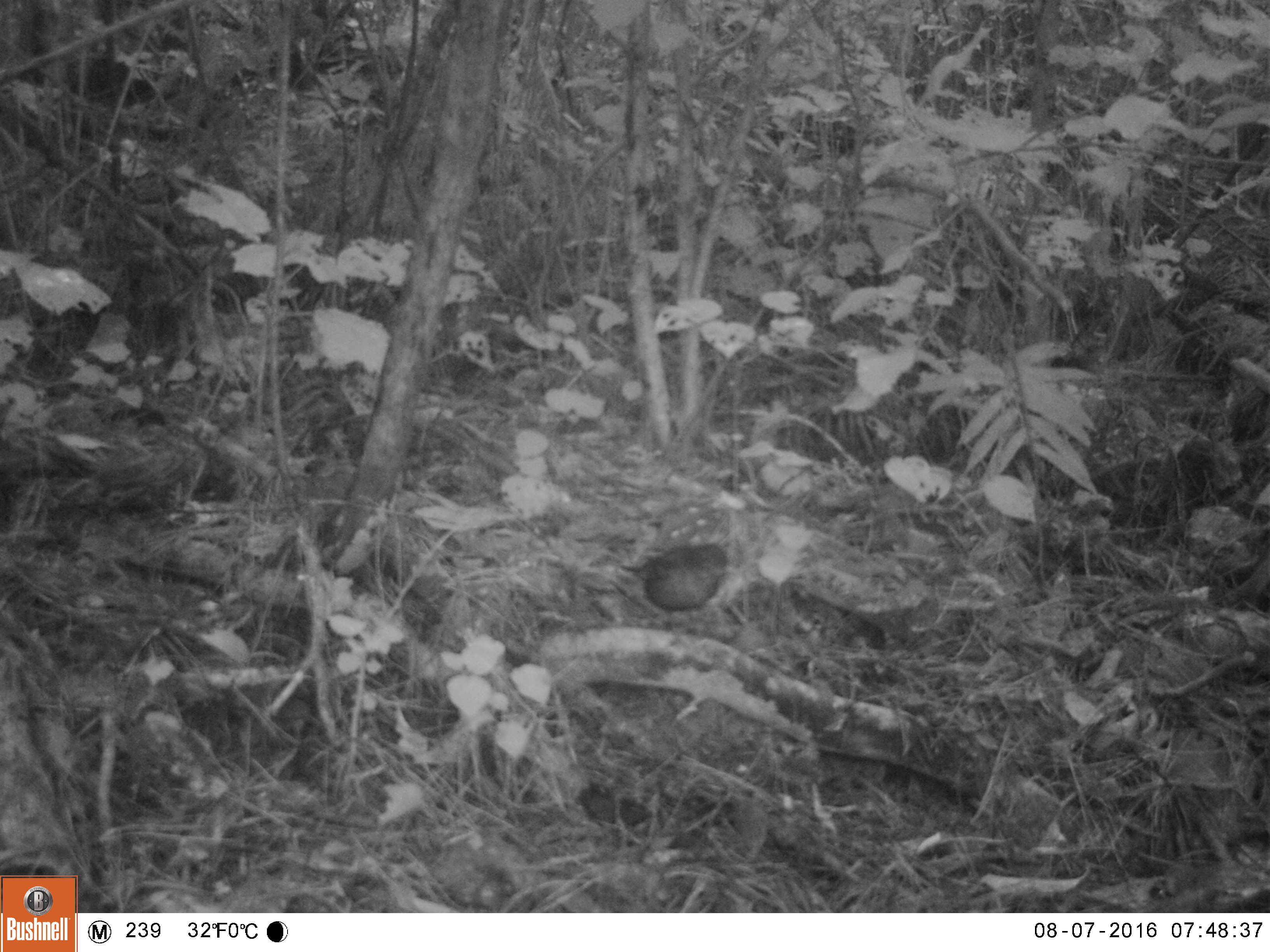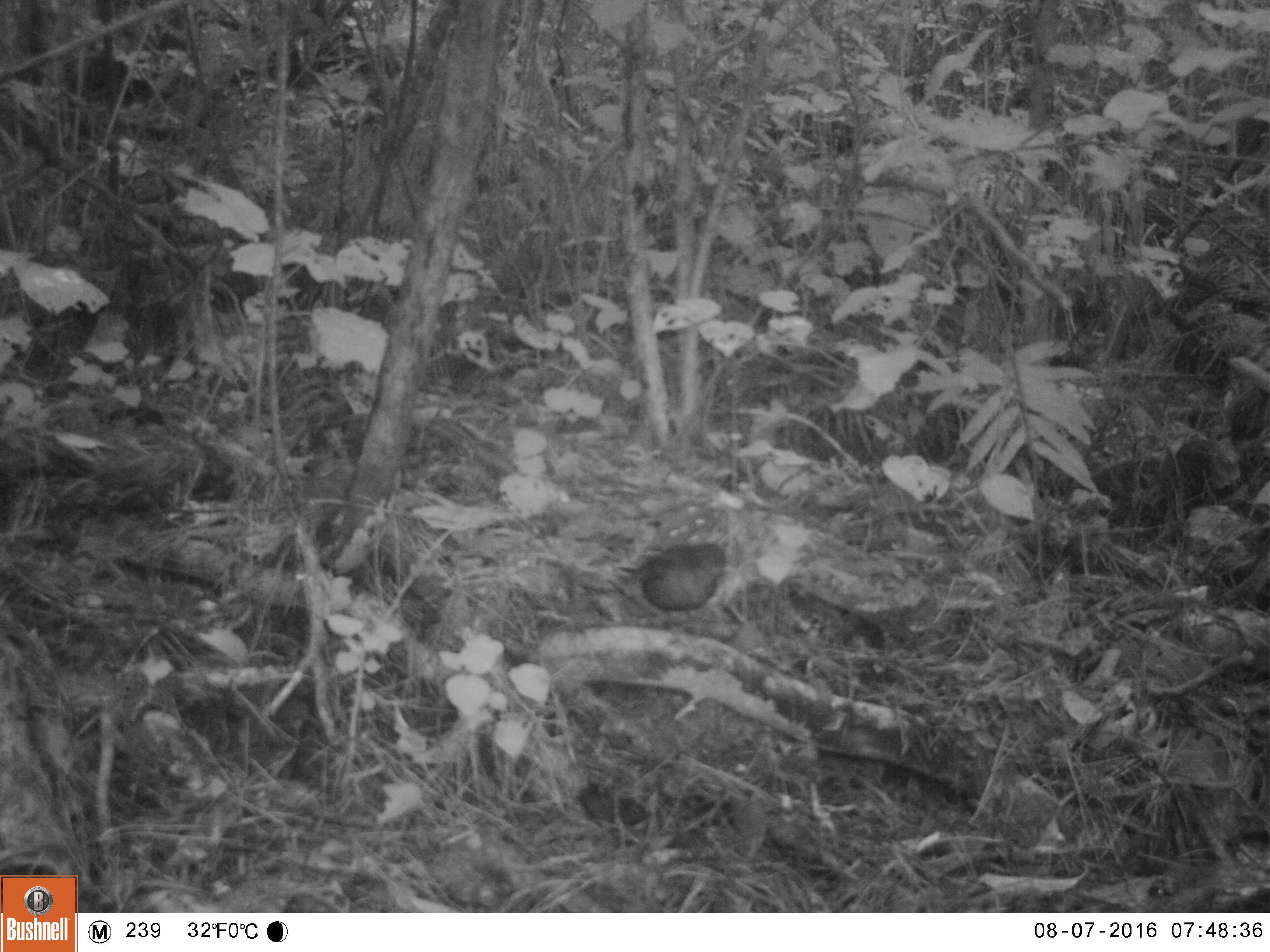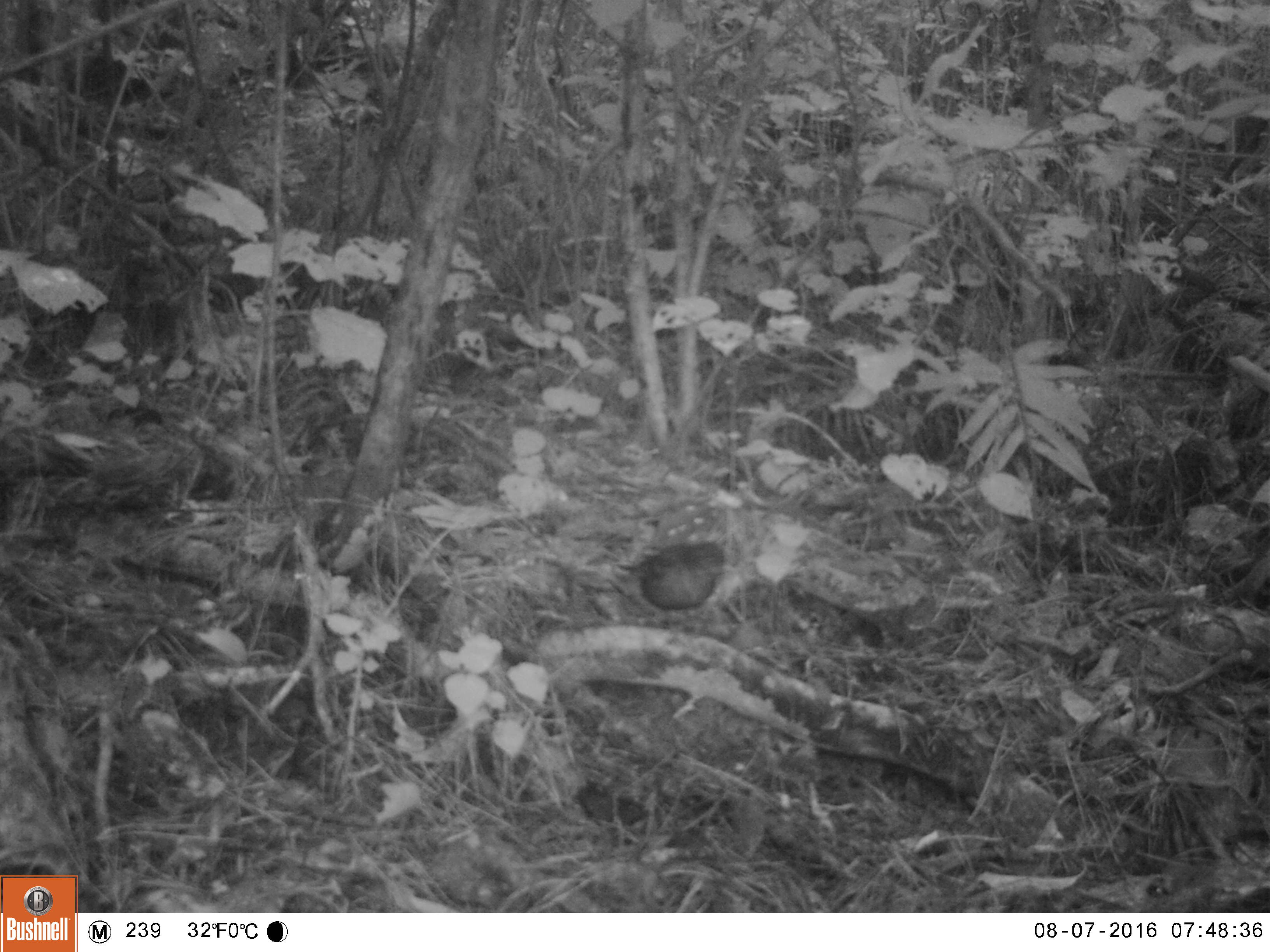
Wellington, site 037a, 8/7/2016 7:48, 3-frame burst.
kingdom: Animalia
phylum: Chordata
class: Aves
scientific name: Aves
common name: bird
Bird (Aves).